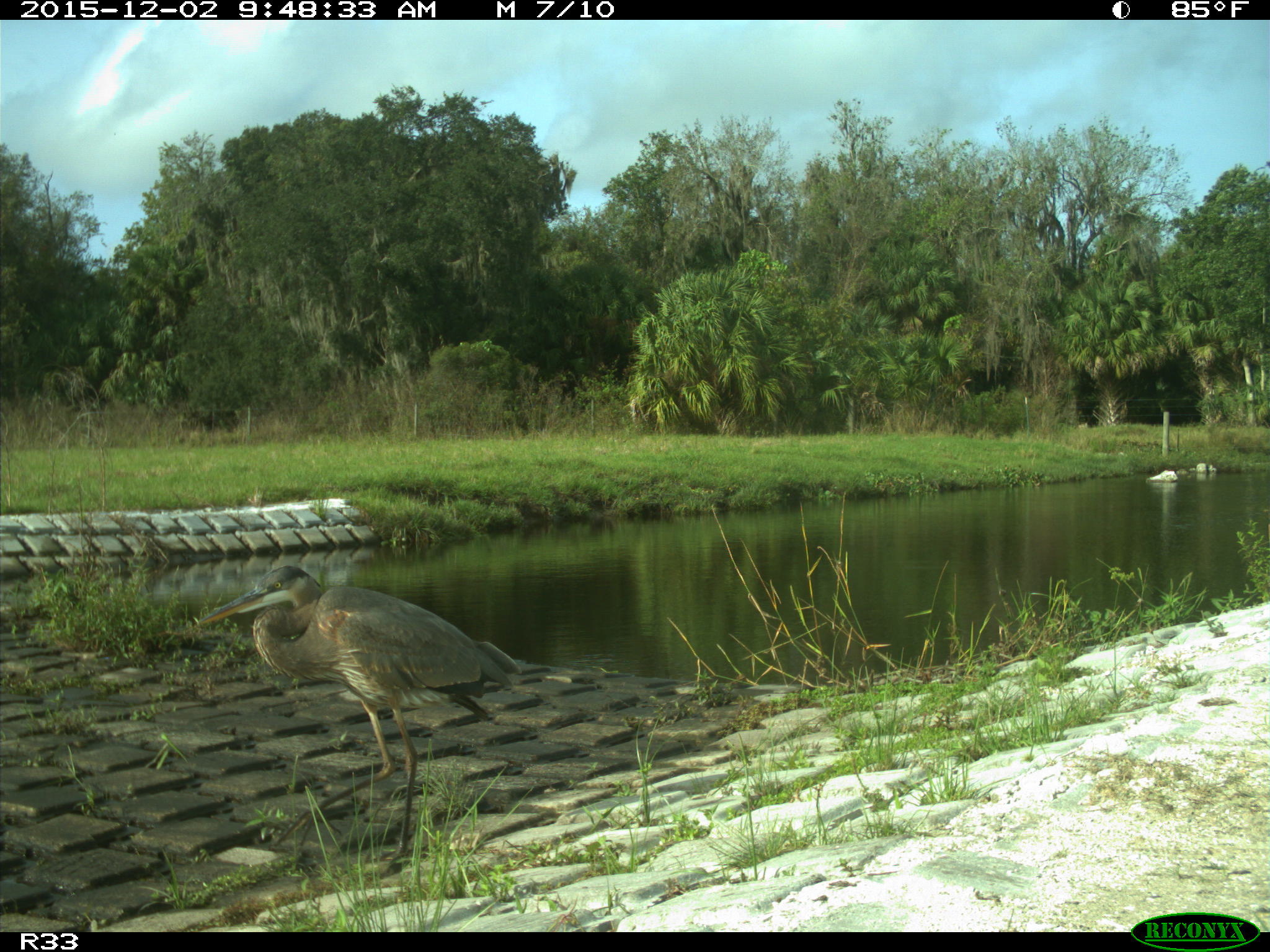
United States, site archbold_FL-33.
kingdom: Animalia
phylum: Chordata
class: Aves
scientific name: Aves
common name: birds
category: unidentified bird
Unidentified bird (birds) (Aves).